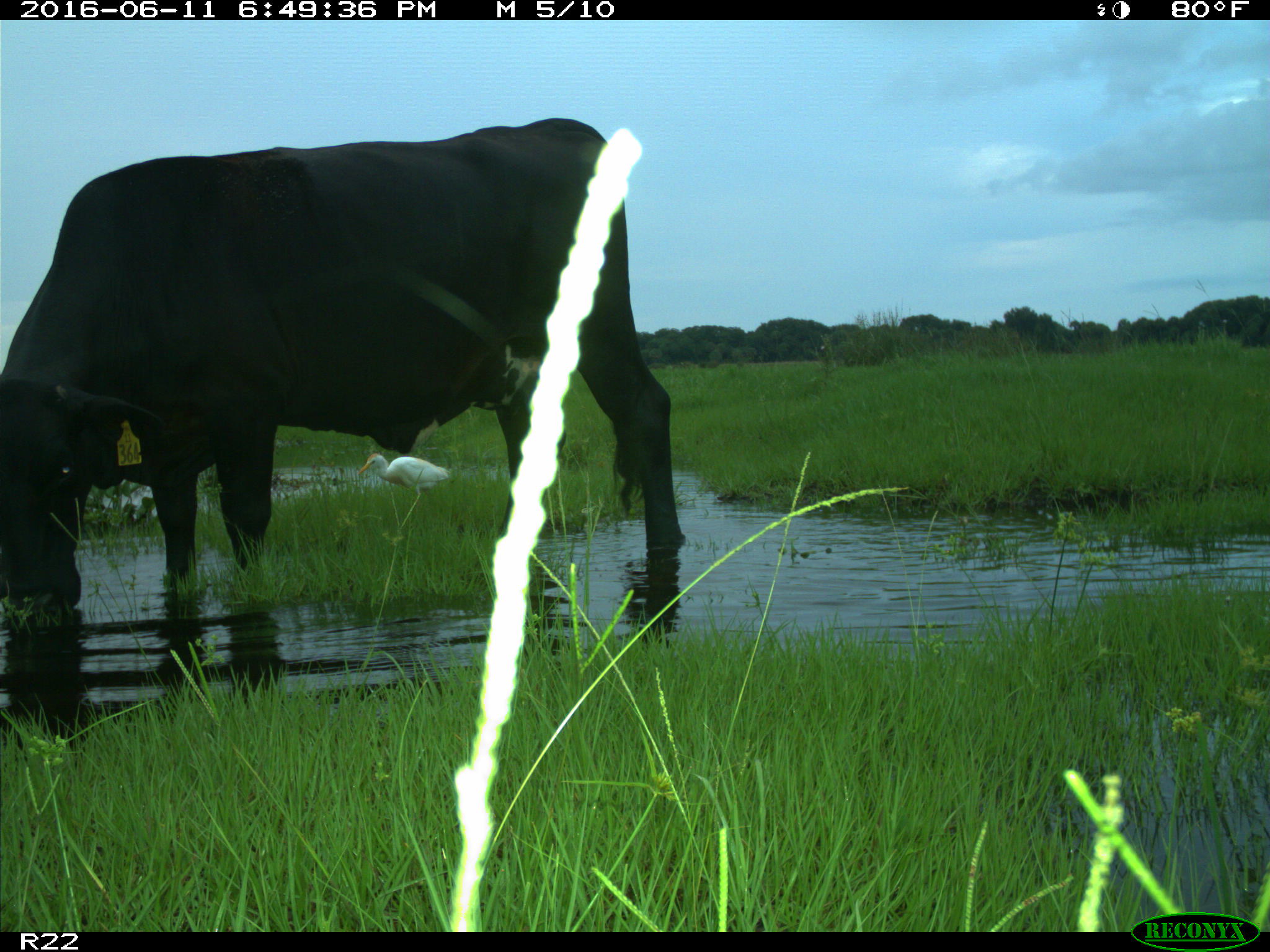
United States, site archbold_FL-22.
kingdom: Animalia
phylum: Chordata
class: Mammalia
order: Artiodactyla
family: Bovidae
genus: Bos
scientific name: Bos taurus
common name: domestic cow